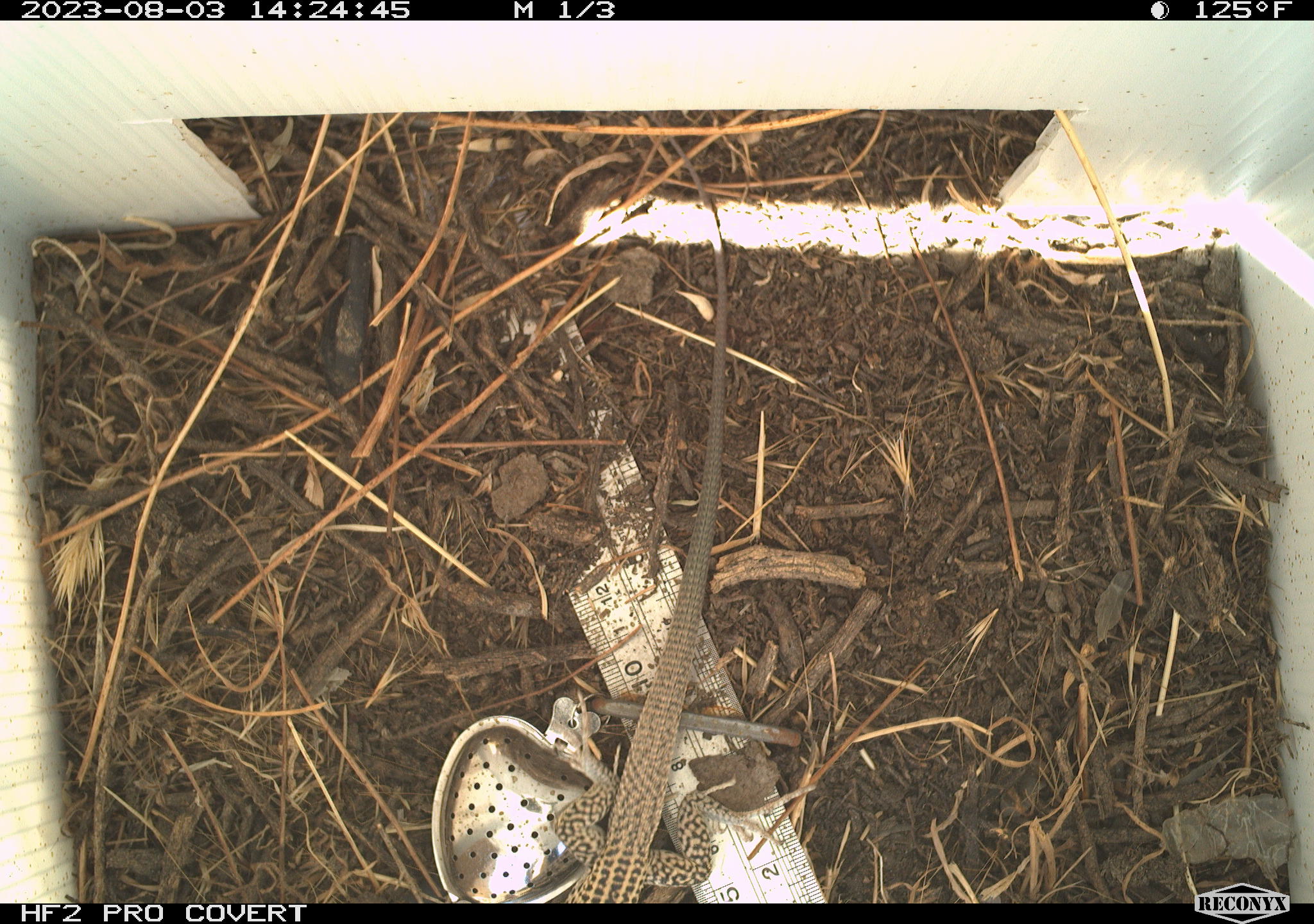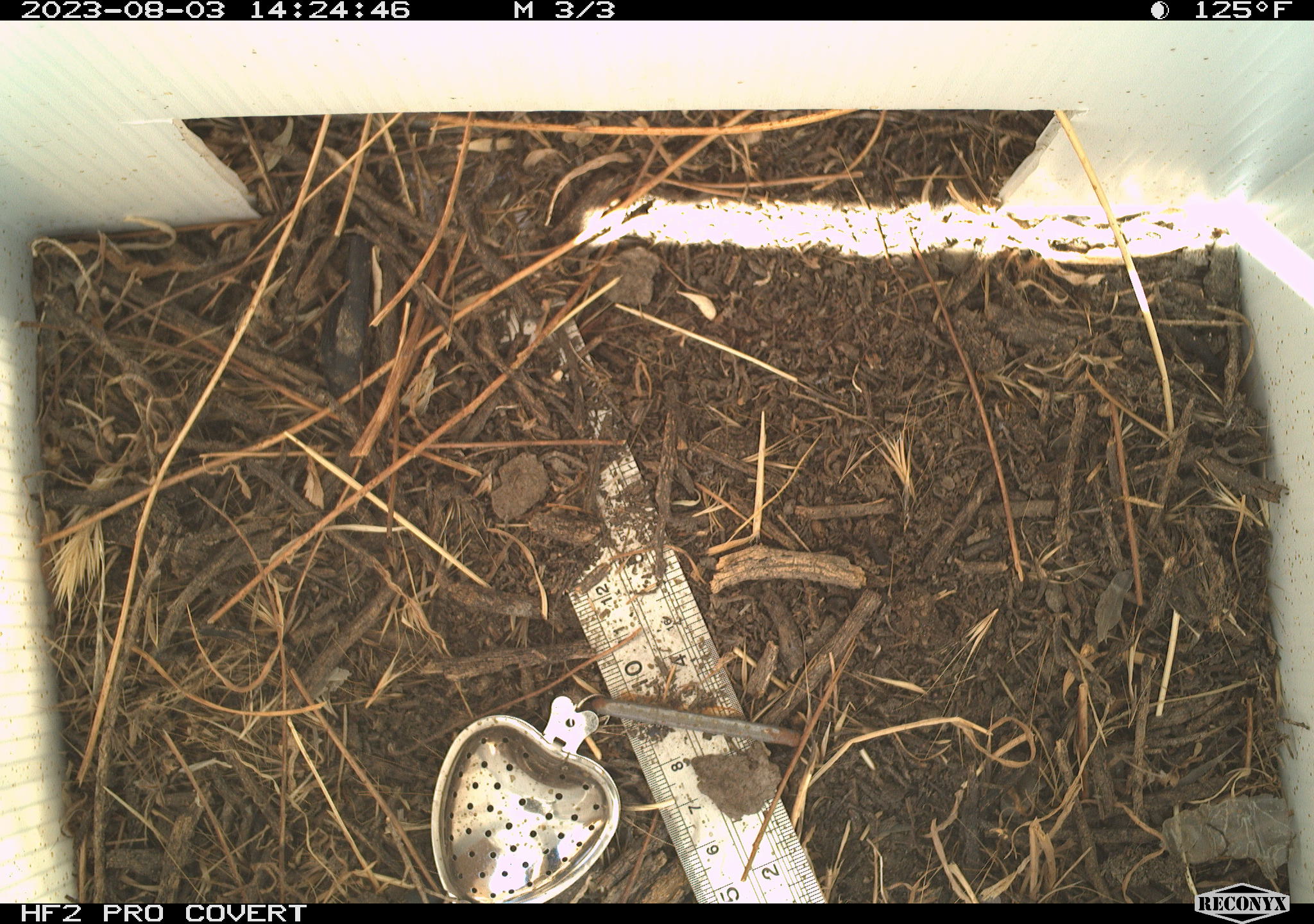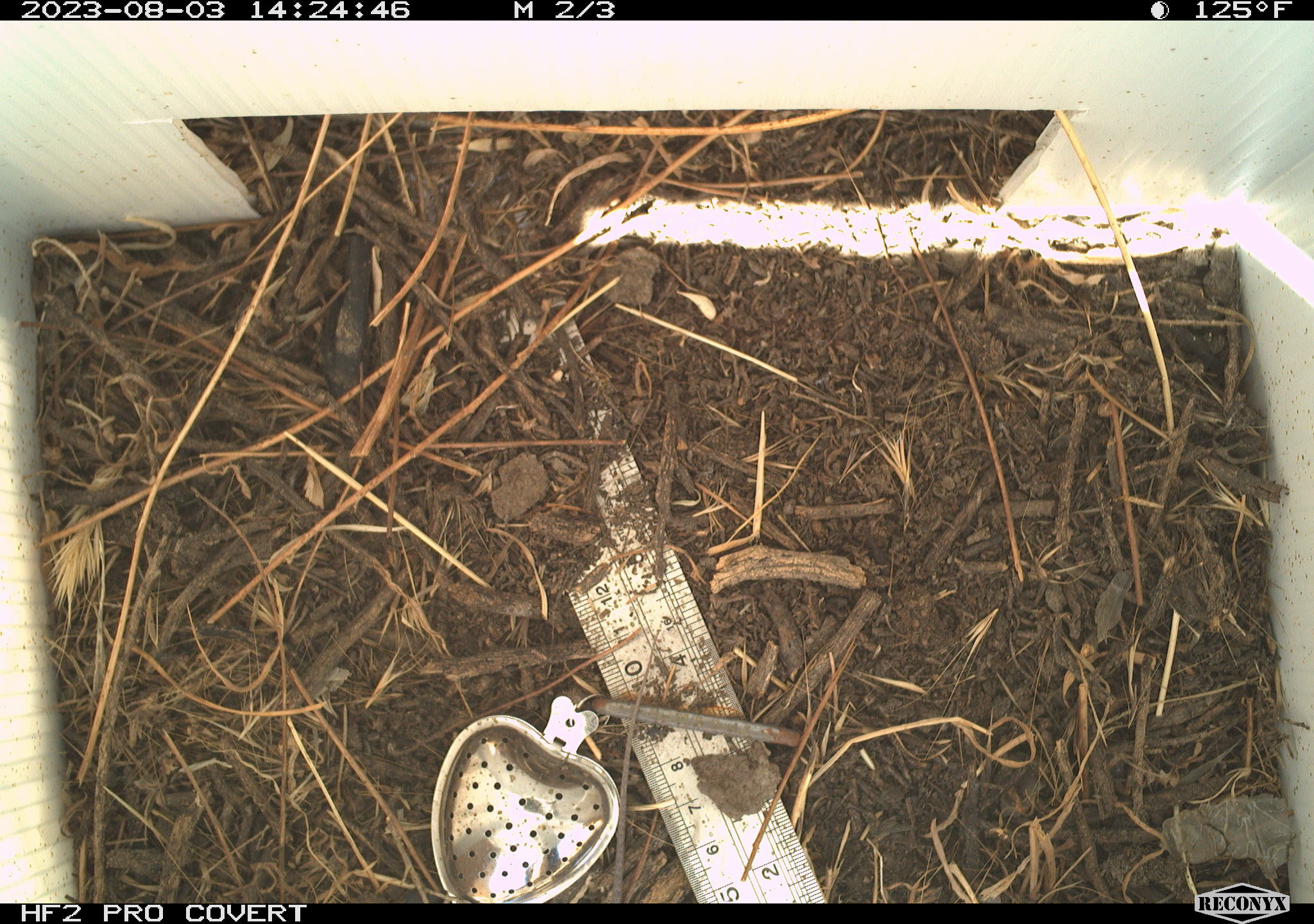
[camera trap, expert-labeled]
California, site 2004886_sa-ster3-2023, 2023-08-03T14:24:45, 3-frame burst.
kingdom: Animalia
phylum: Chordata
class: Reptilia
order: Squamata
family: Teiidae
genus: Aspidoscelis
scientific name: Aspidoscelis tigris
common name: western whiptail